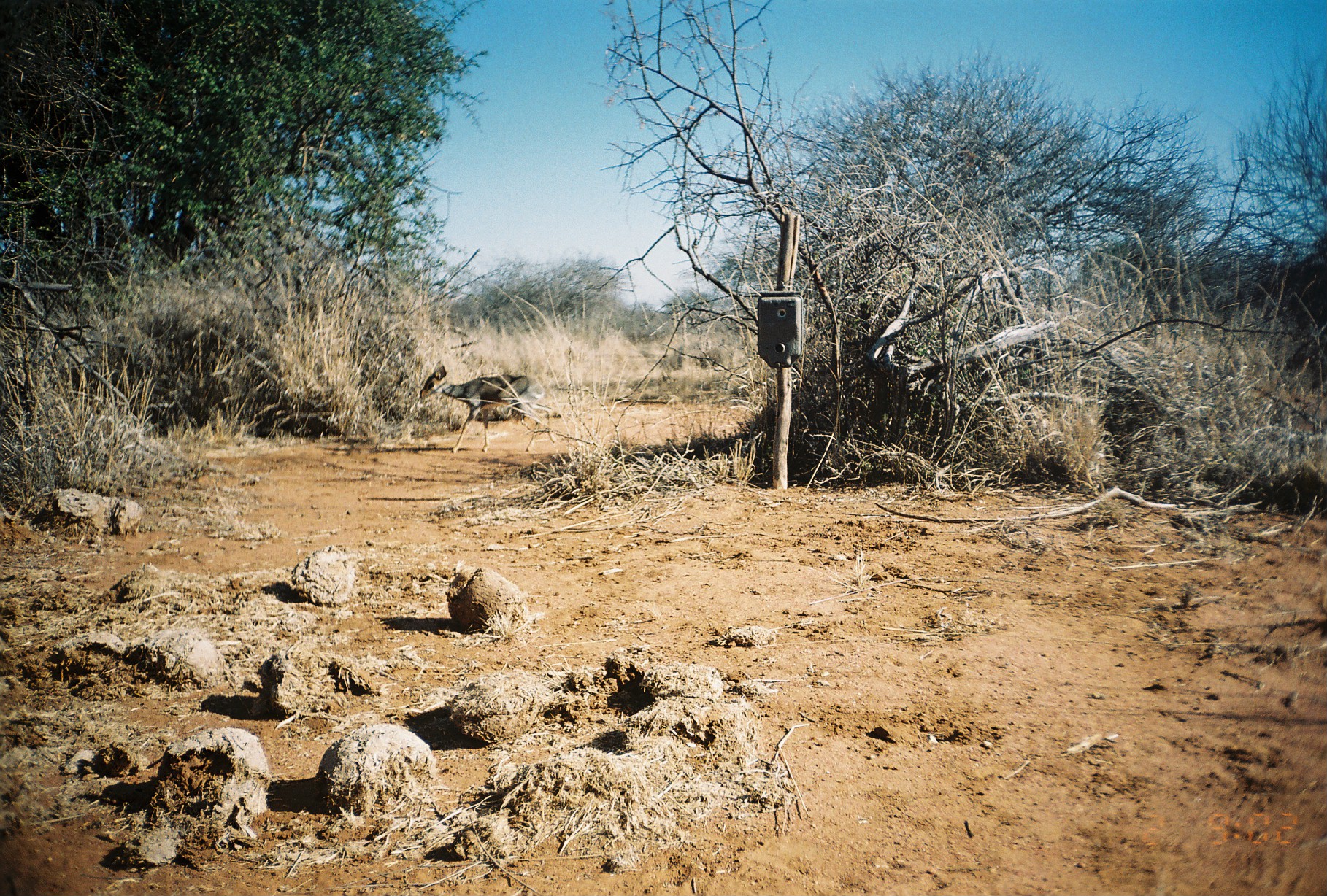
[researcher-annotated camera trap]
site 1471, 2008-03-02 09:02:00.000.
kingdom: Animalia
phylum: Chordata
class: Mammalia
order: Artiodactyla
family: Bovidae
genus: Madoqua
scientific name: Madoqua guentheri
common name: günther's dik-dik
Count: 1.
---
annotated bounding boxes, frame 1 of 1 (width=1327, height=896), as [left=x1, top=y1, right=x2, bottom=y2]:
madoqua guentheri: [left=418, top=360, right=556, bottom=453]